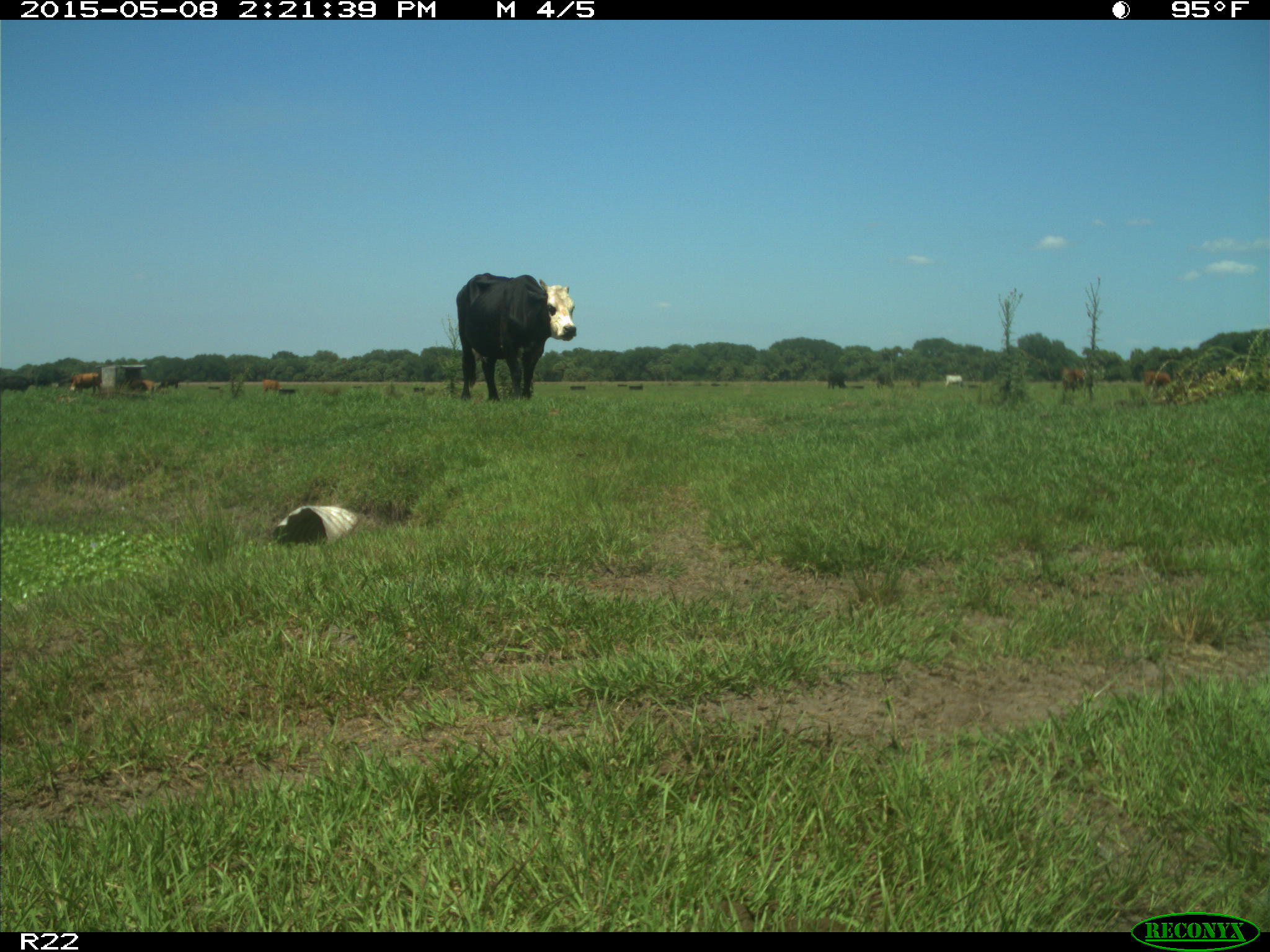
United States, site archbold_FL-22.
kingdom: Animalia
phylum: Chordata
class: Mammalia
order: Artiodactyla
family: Bovidae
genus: Bos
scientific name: Bos taurus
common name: domestic cow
Bos taurus (domestic cow).